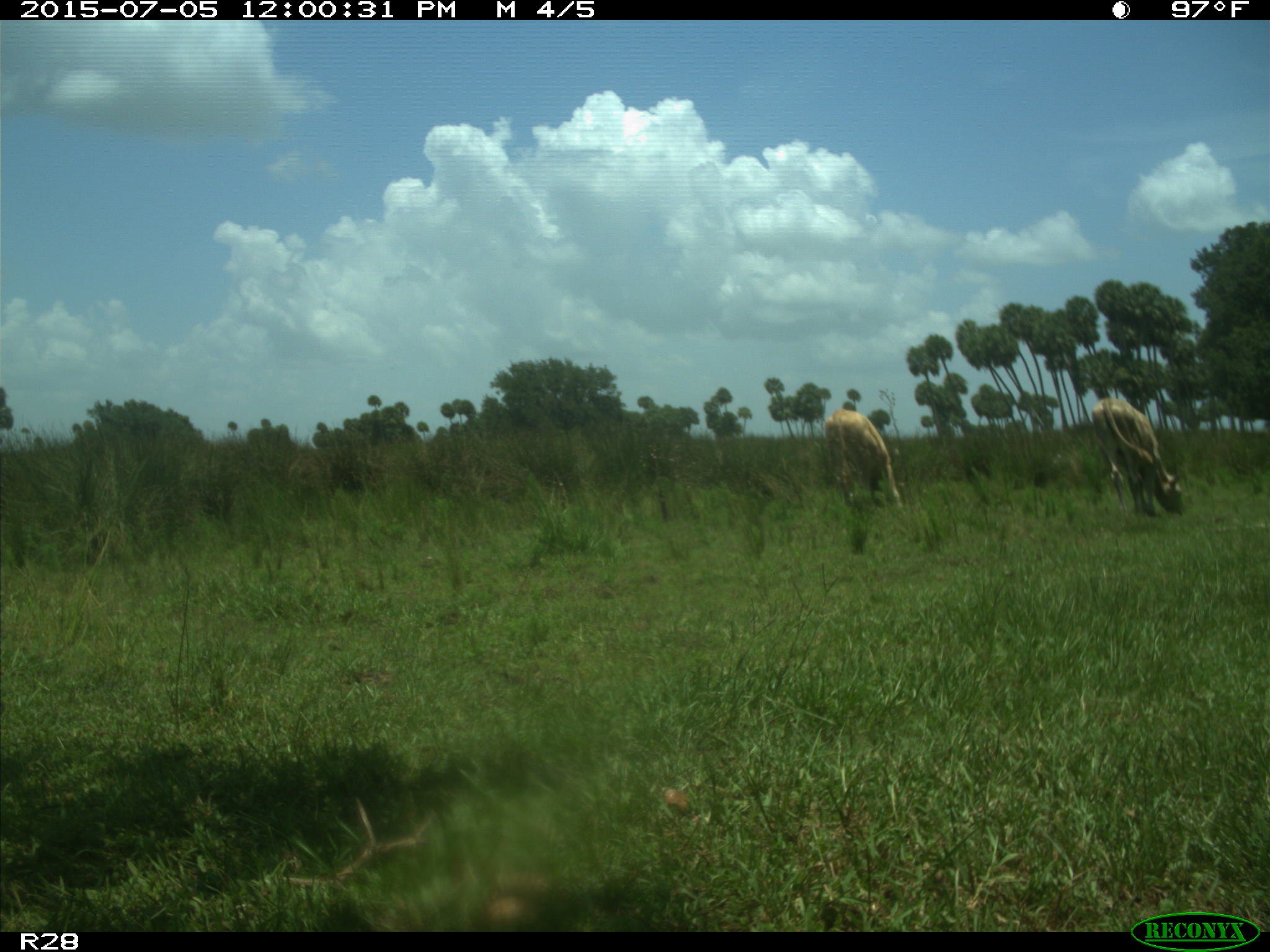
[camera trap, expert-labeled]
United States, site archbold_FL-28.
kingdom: Animalia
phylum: Chordata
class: Mammalia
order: Artiodactyla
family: Bovidae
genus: Bos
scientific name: Bos taurus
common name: domestic cow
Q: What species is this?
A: Bos taurus (domestic cow).